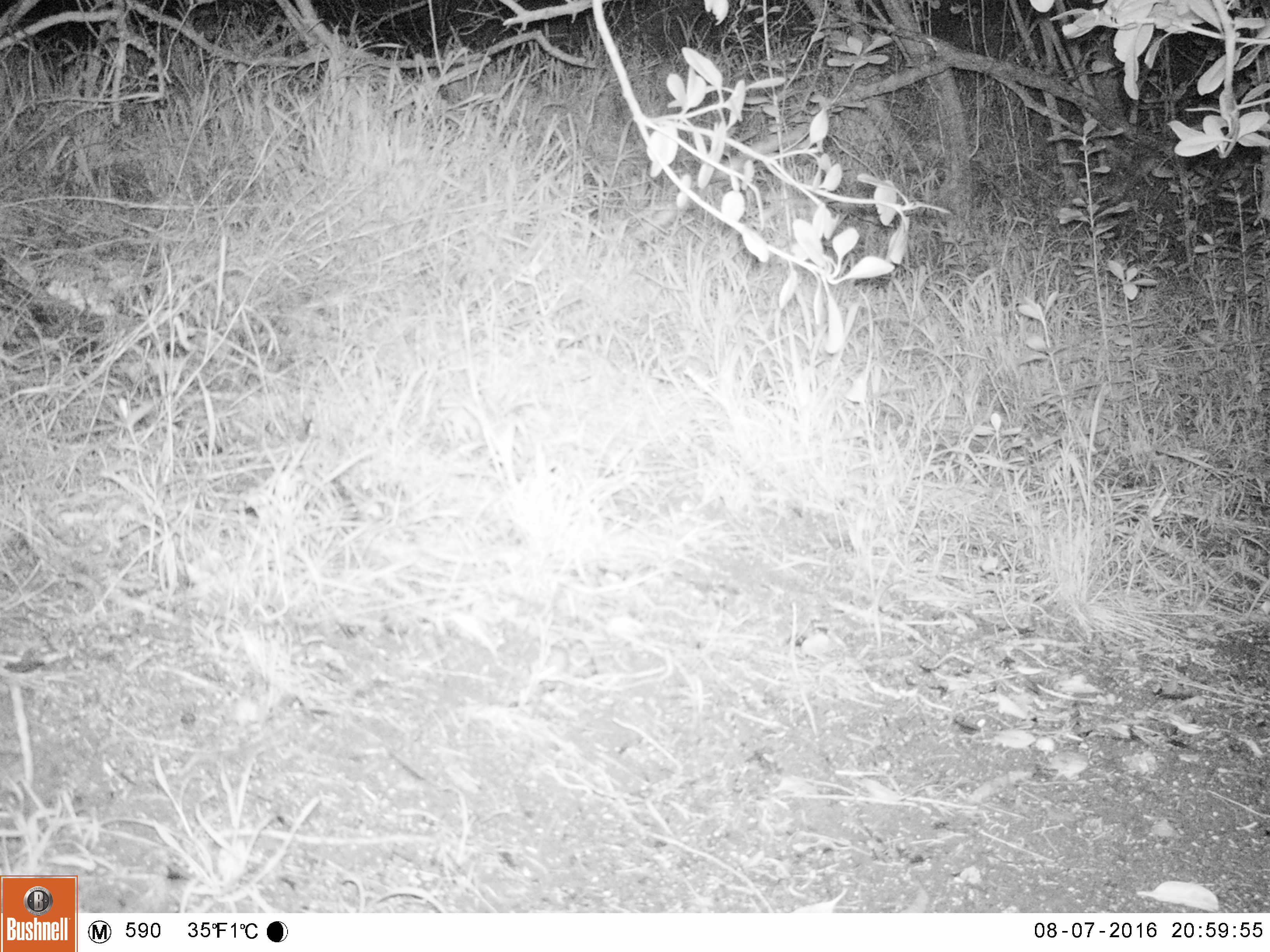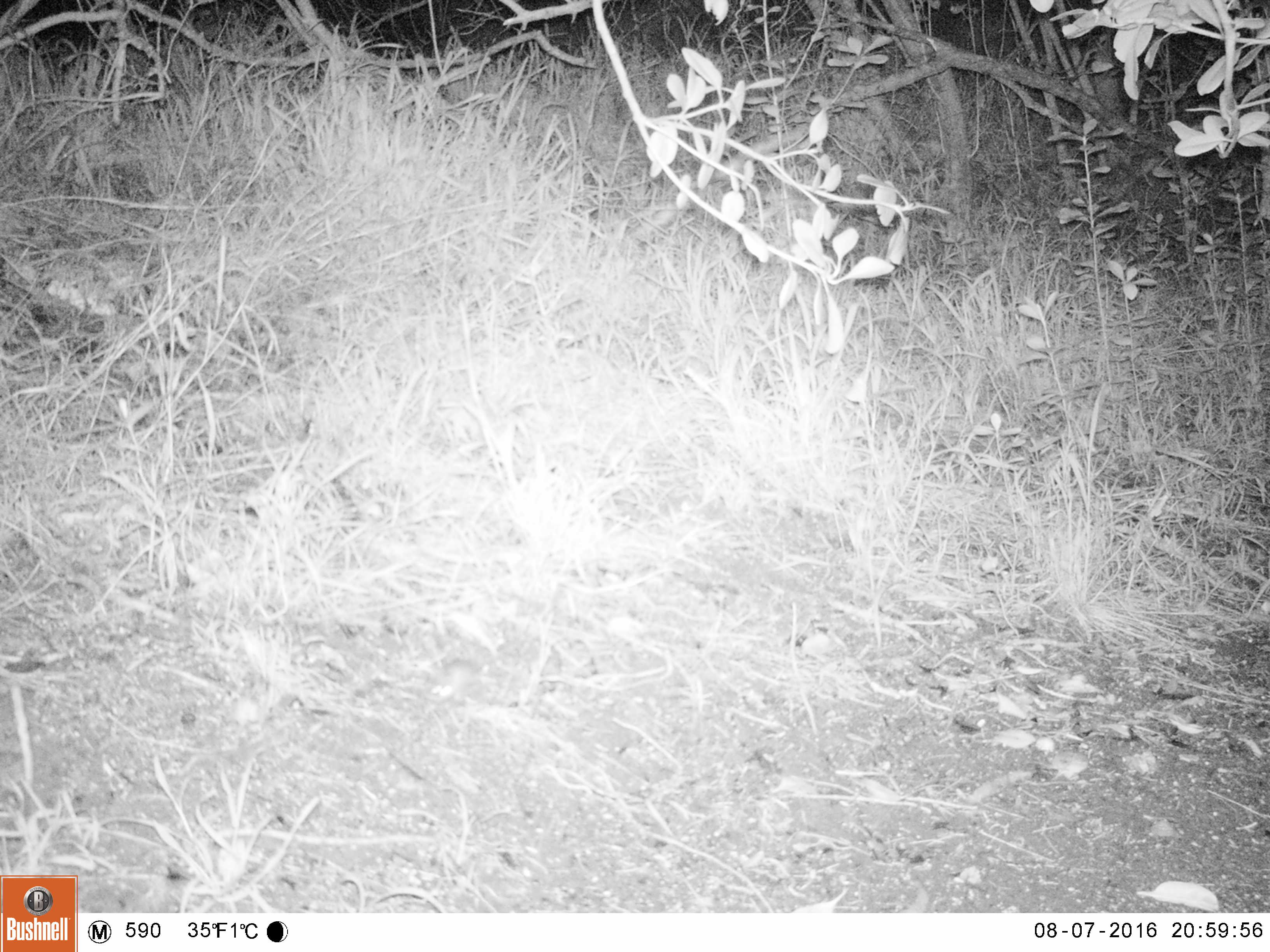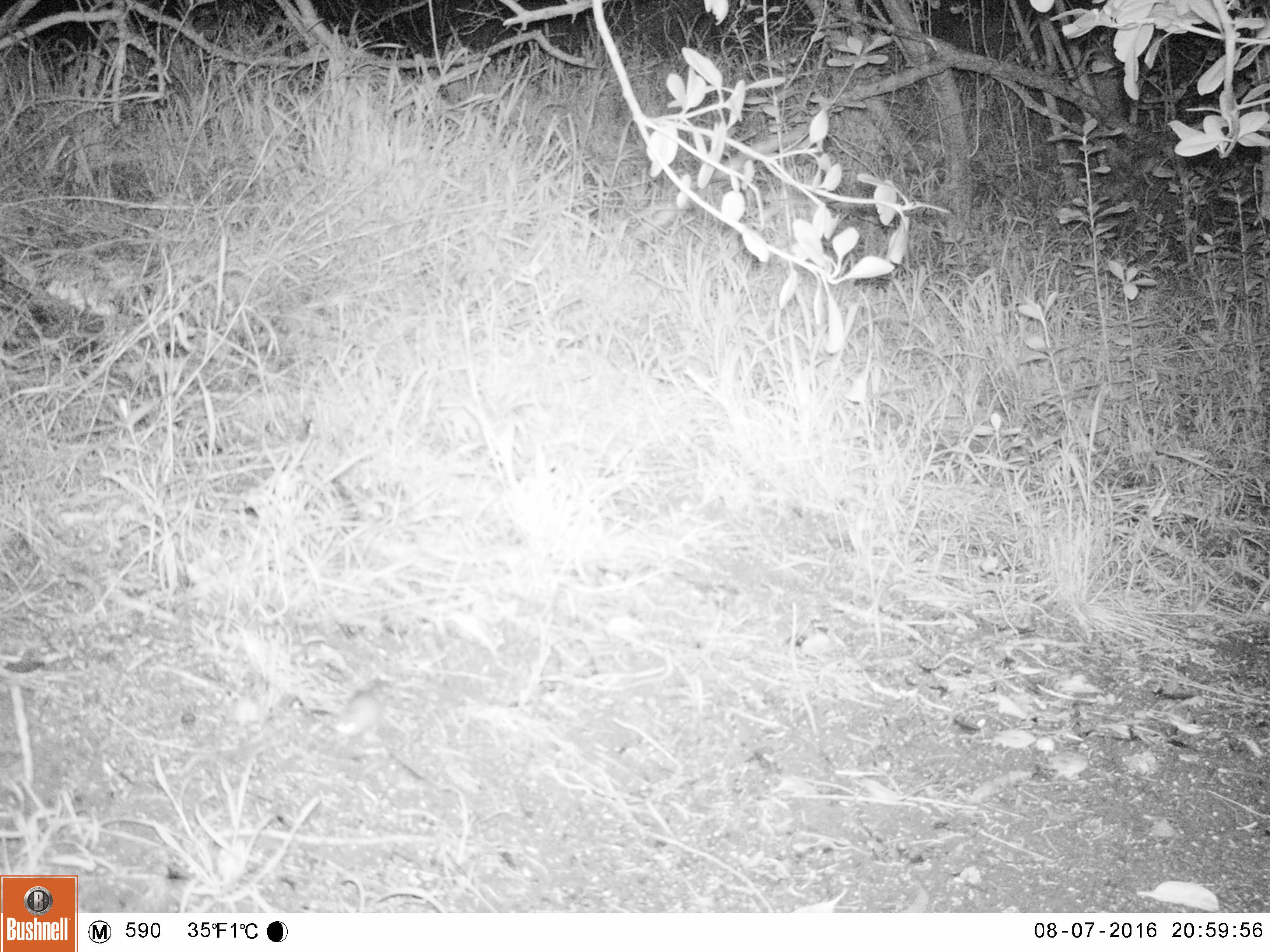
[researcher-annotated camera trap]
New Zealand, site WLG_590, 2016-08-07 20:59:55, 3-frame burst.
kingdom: Animalia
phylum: Chordata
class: Mammalia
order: Rodentia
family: Muridae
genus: Mus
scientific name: Mus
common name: mouse